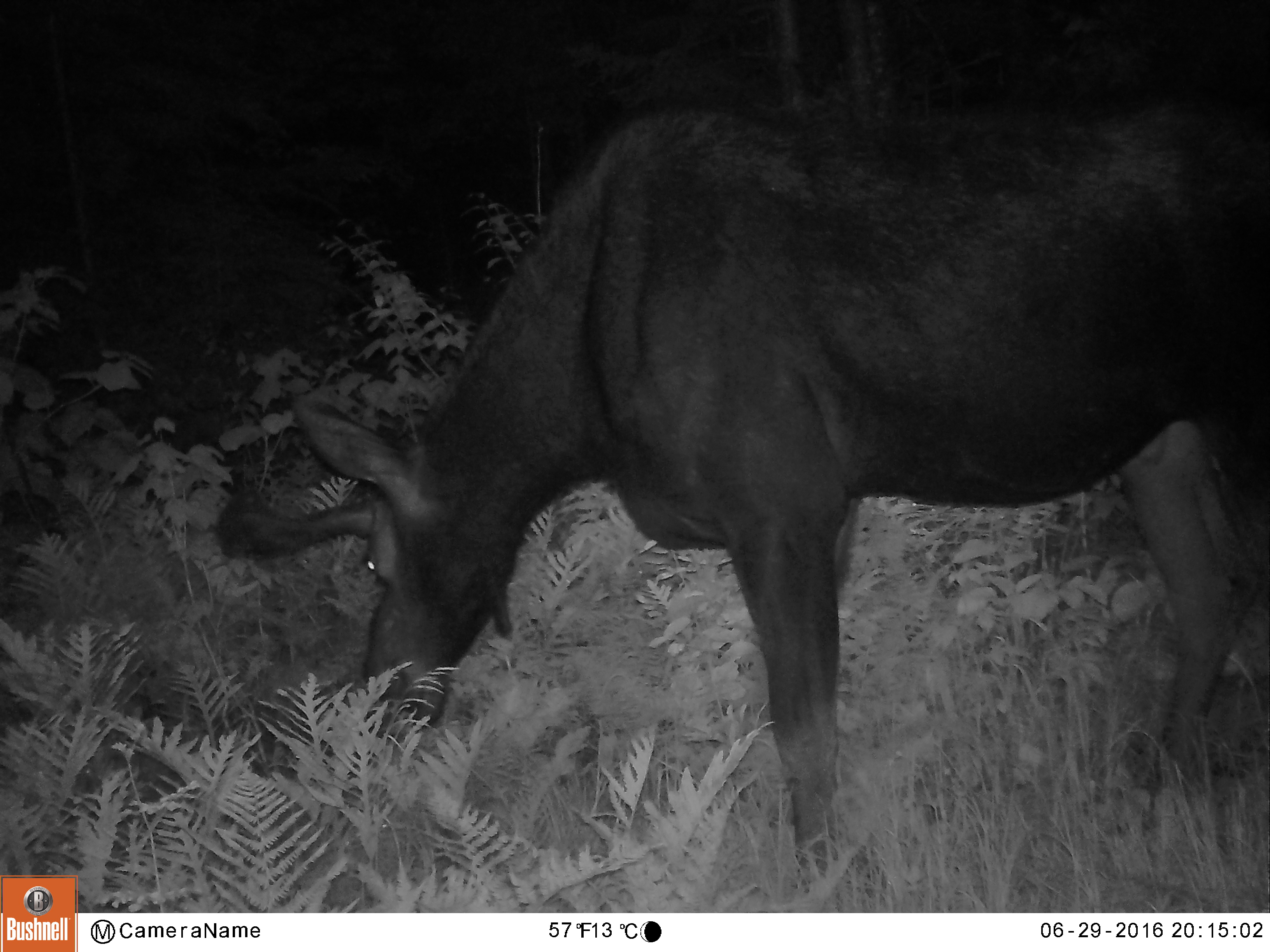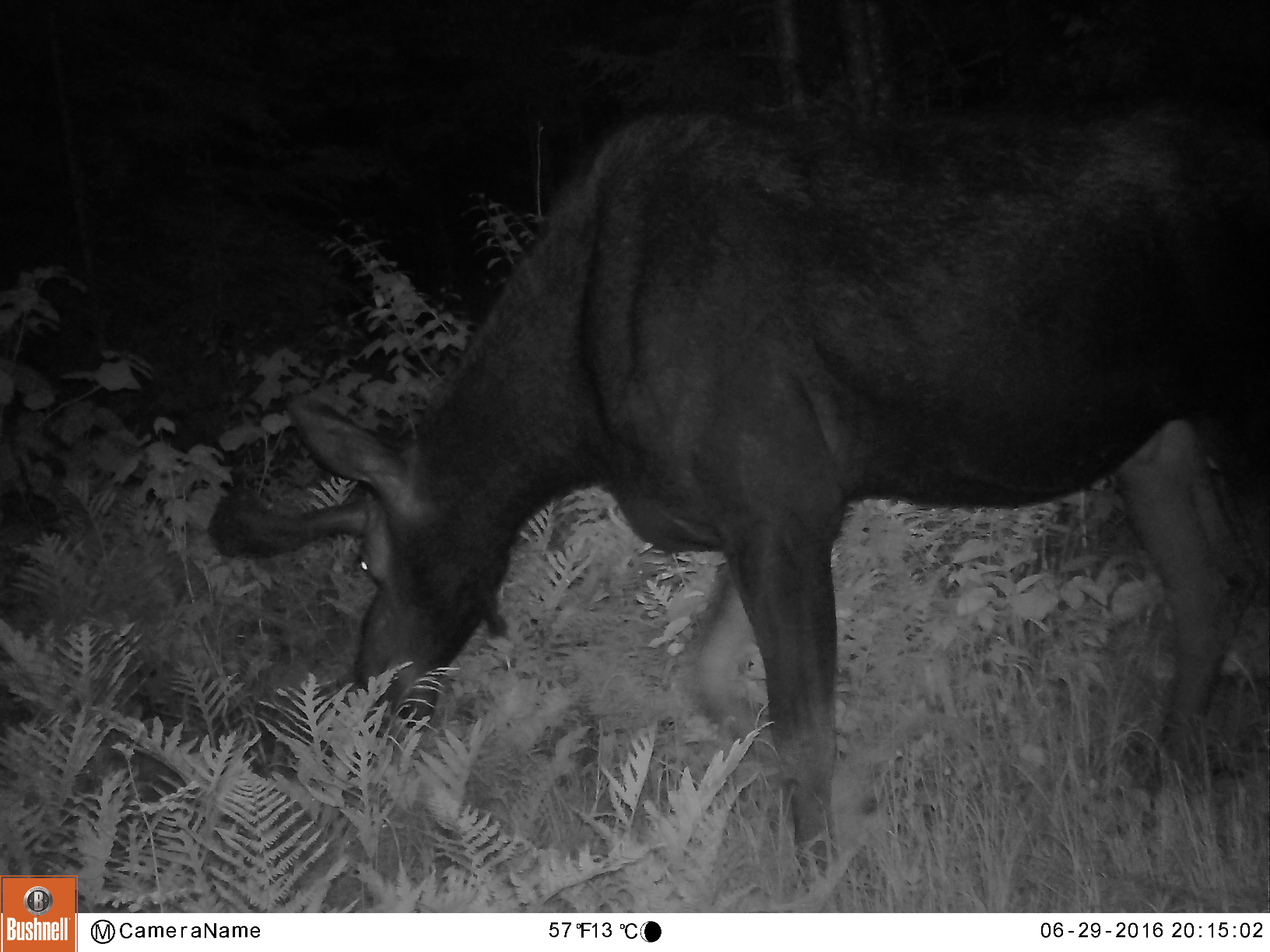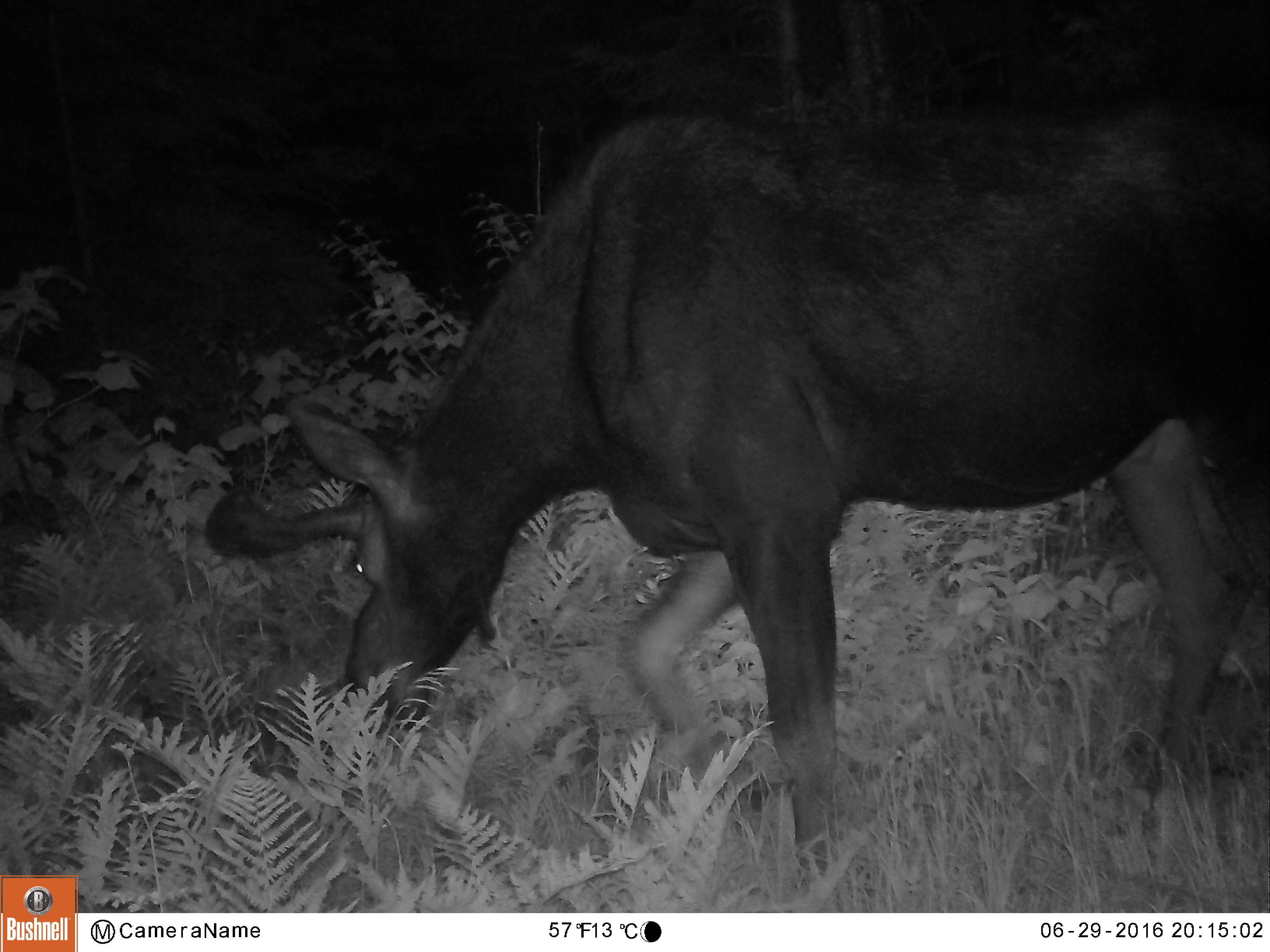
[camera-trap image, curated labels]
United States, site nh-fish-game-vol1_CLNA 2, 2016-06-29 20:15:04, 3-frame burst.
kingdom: Animalia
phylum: Chordata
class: Mammalia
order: Artiodactyla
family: Cervidae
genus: Alces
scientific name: Alces alces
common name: moose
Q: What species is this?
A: Moose (Alces alces).